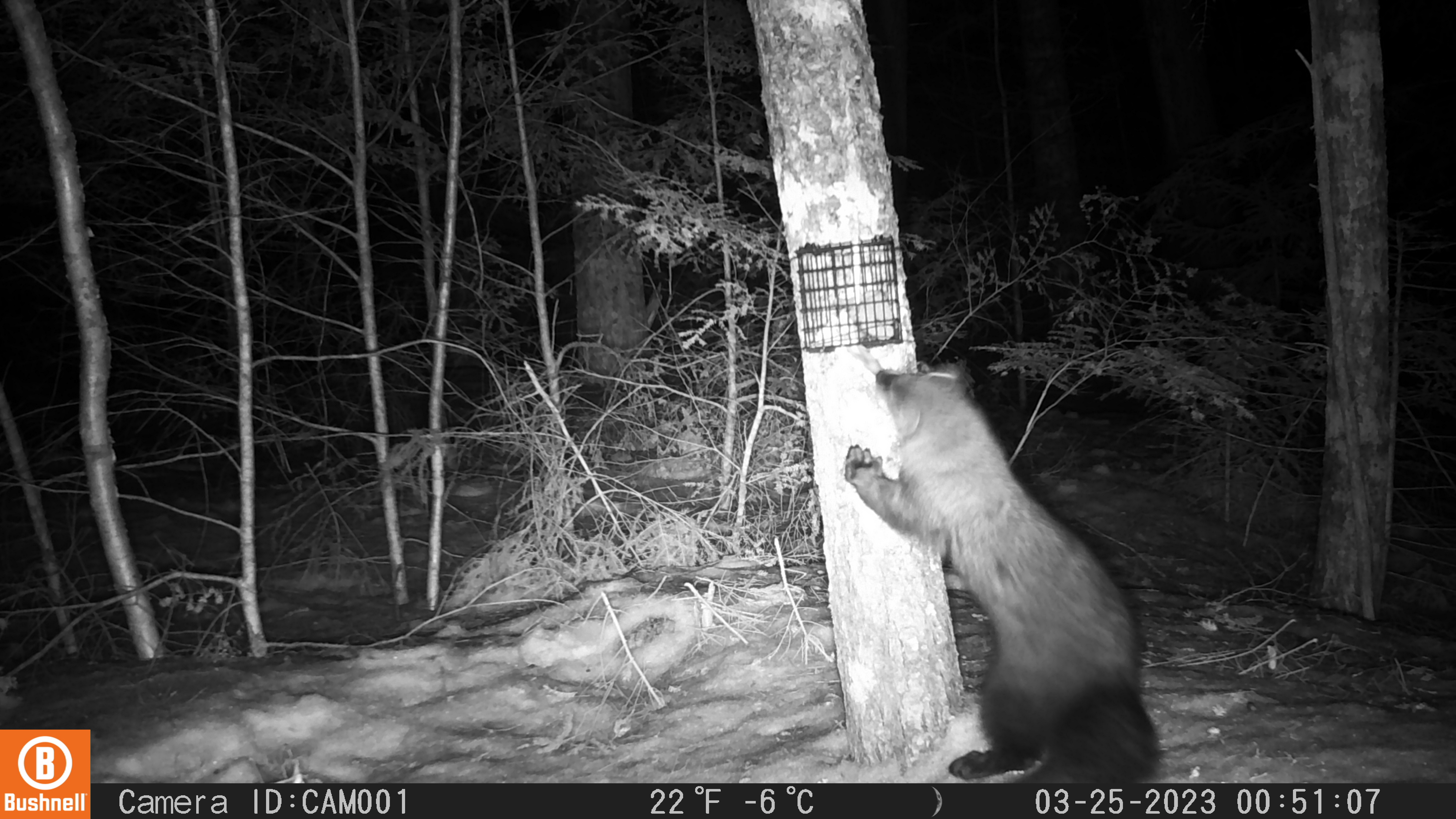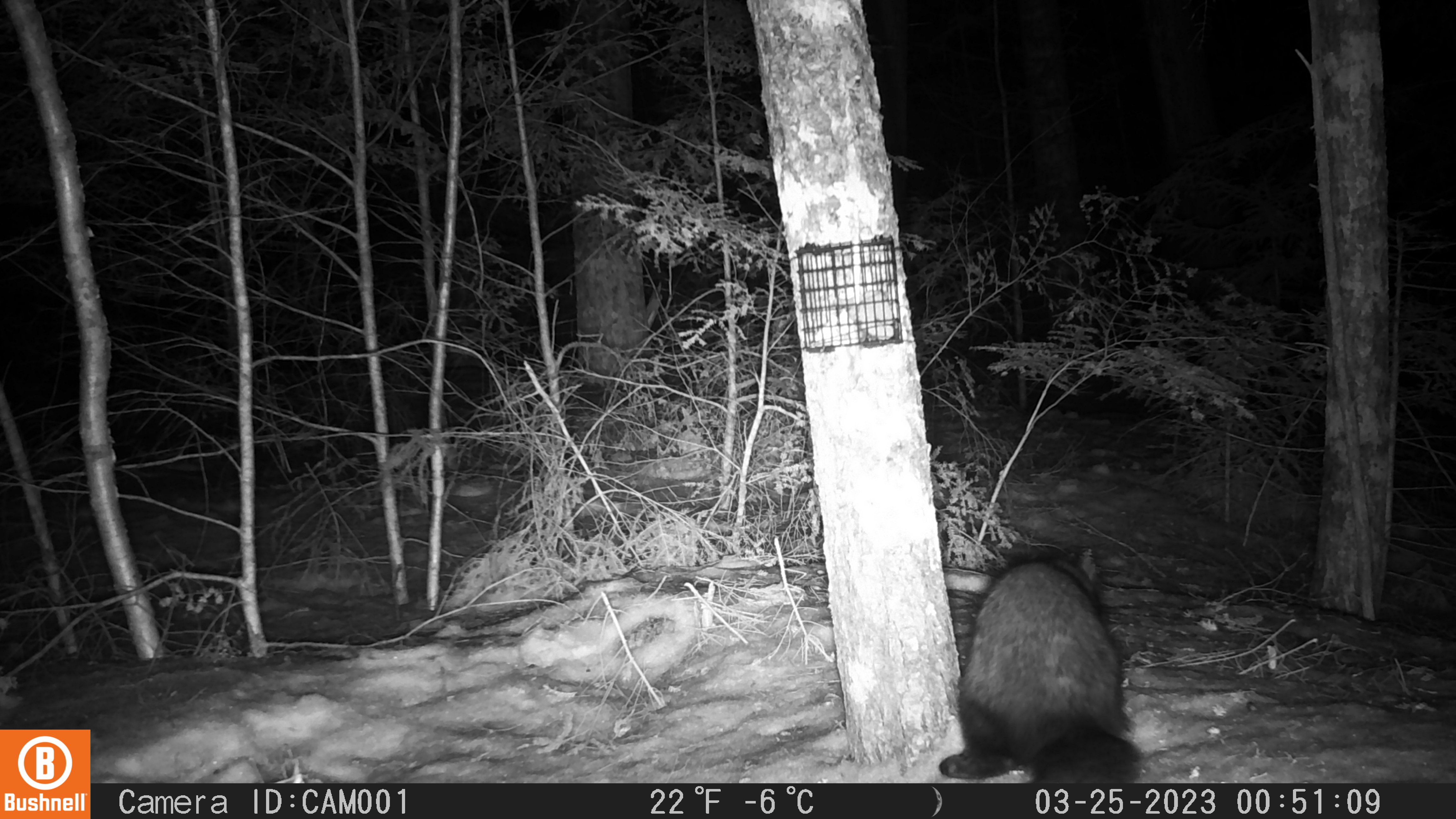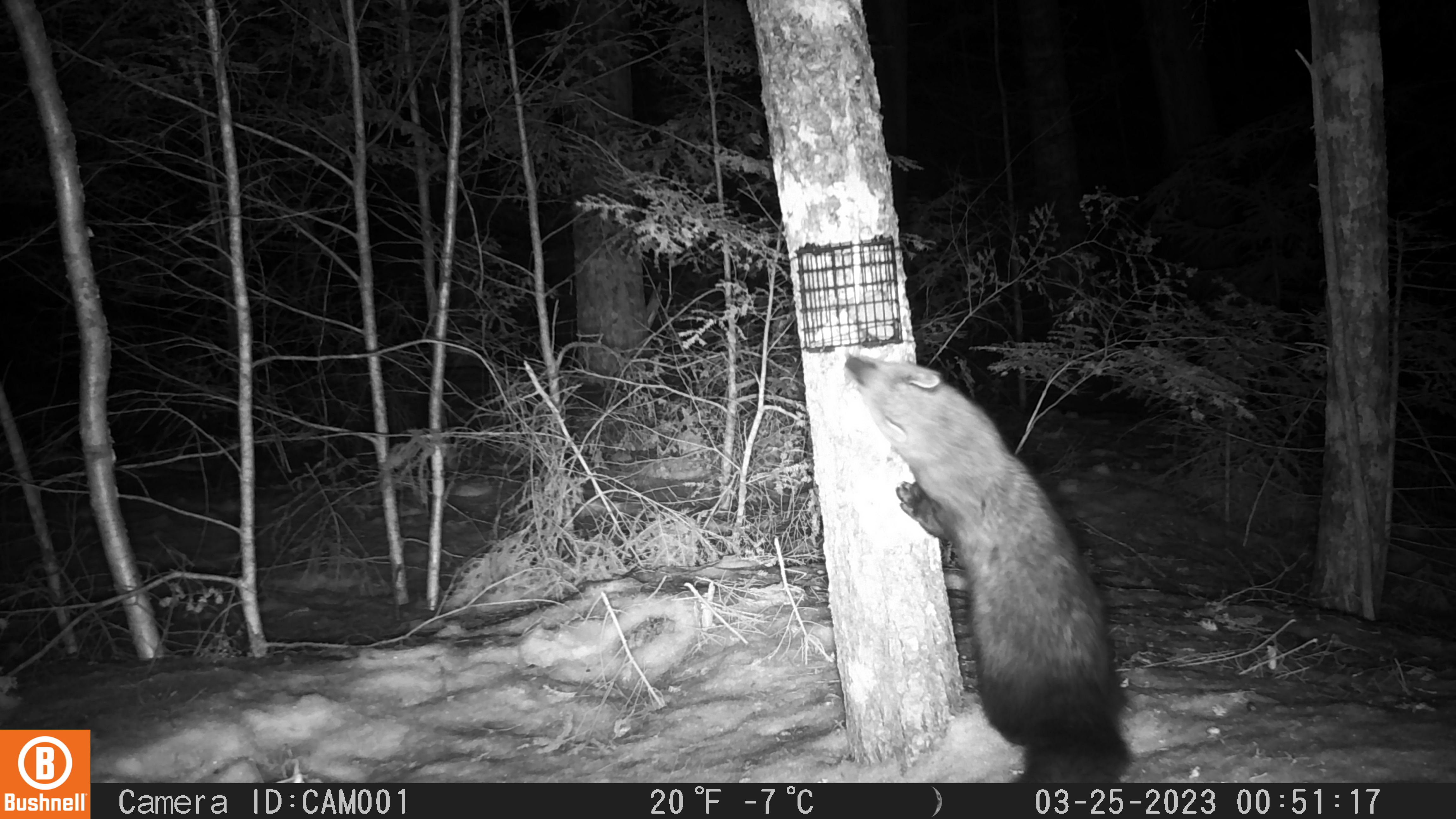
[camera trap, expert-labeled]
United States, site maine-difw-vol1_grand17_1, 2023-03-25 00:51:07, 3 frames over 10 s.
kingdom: Animalia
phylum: Chordata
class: Mammalia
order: Carnivora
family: Mustelidae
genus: Pekania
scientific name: Pekania pennanti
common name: fisher